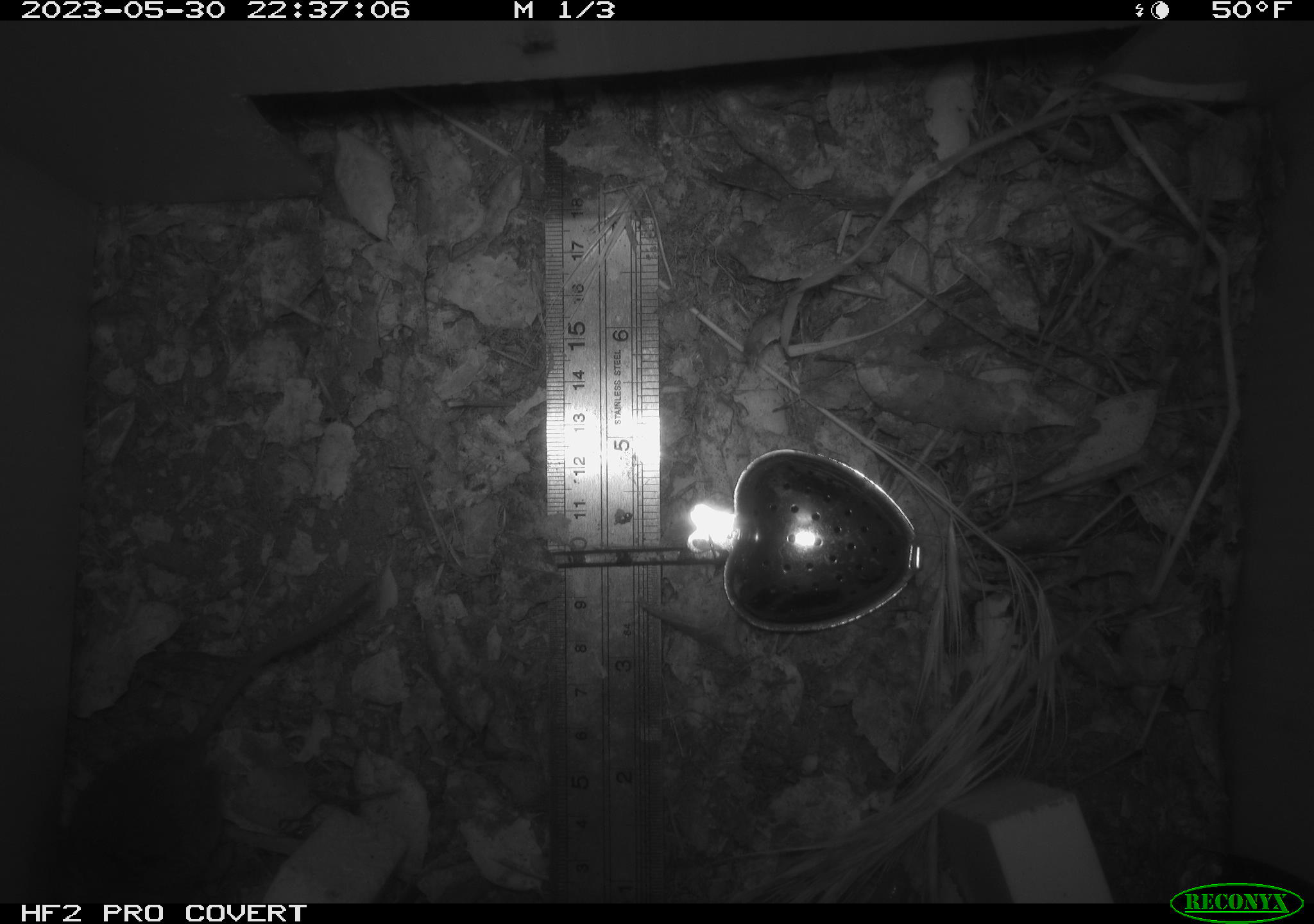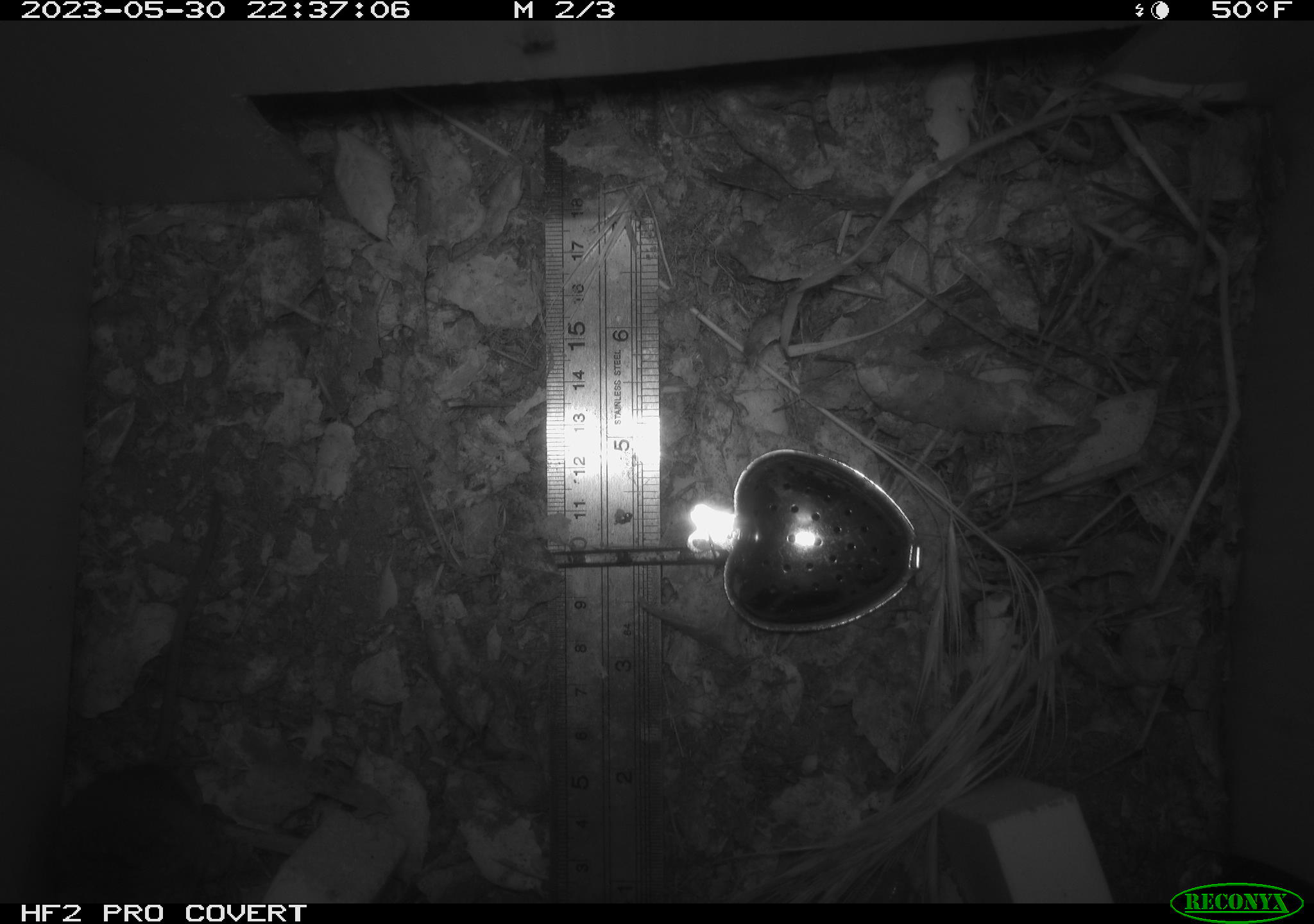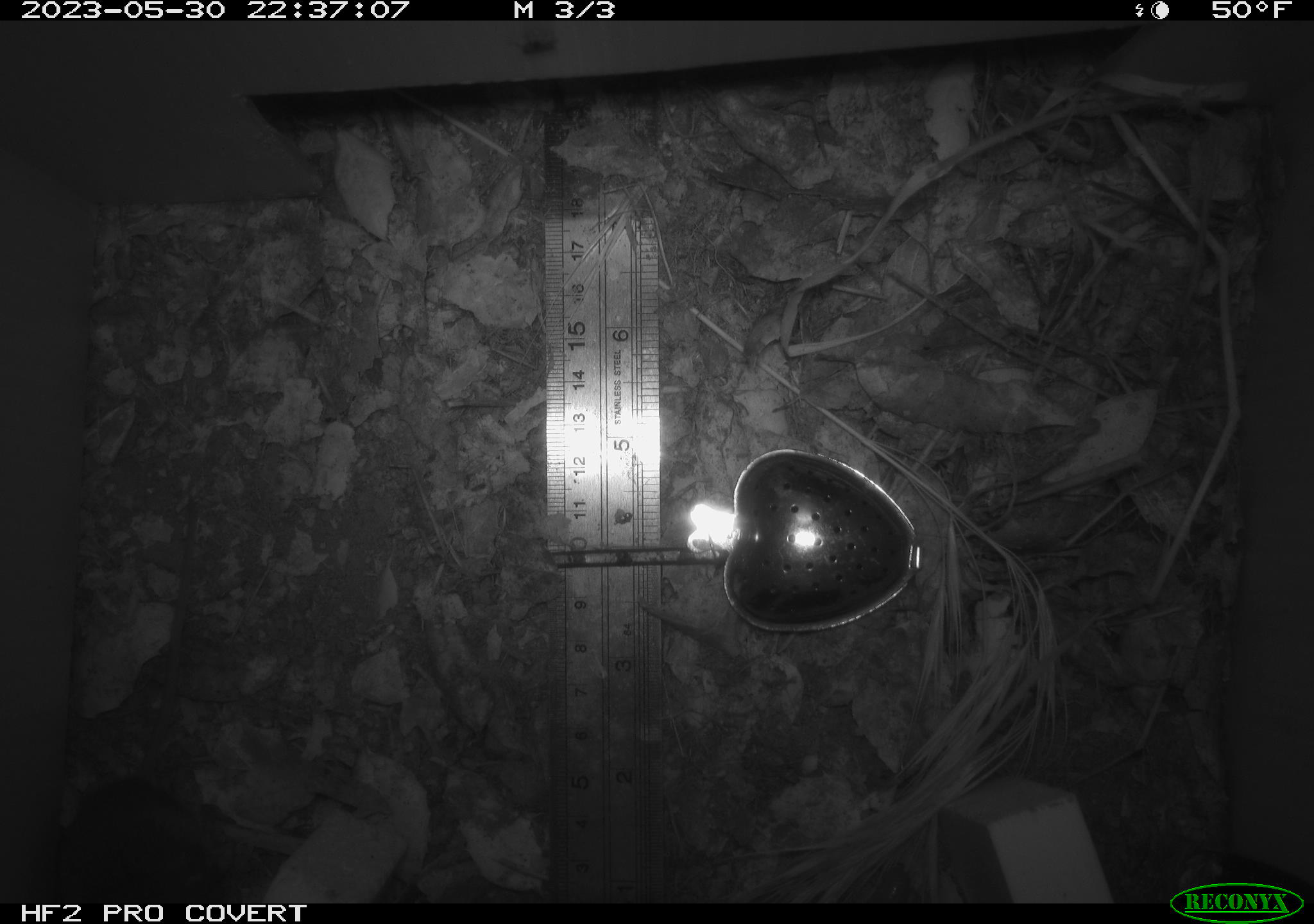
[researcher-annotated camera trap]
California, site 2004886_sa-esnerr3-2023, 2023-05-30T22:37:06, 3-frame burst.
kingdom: Animalia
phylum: Chordata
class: Mammalia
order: Rodentia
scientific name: Rodentia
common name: mouse species